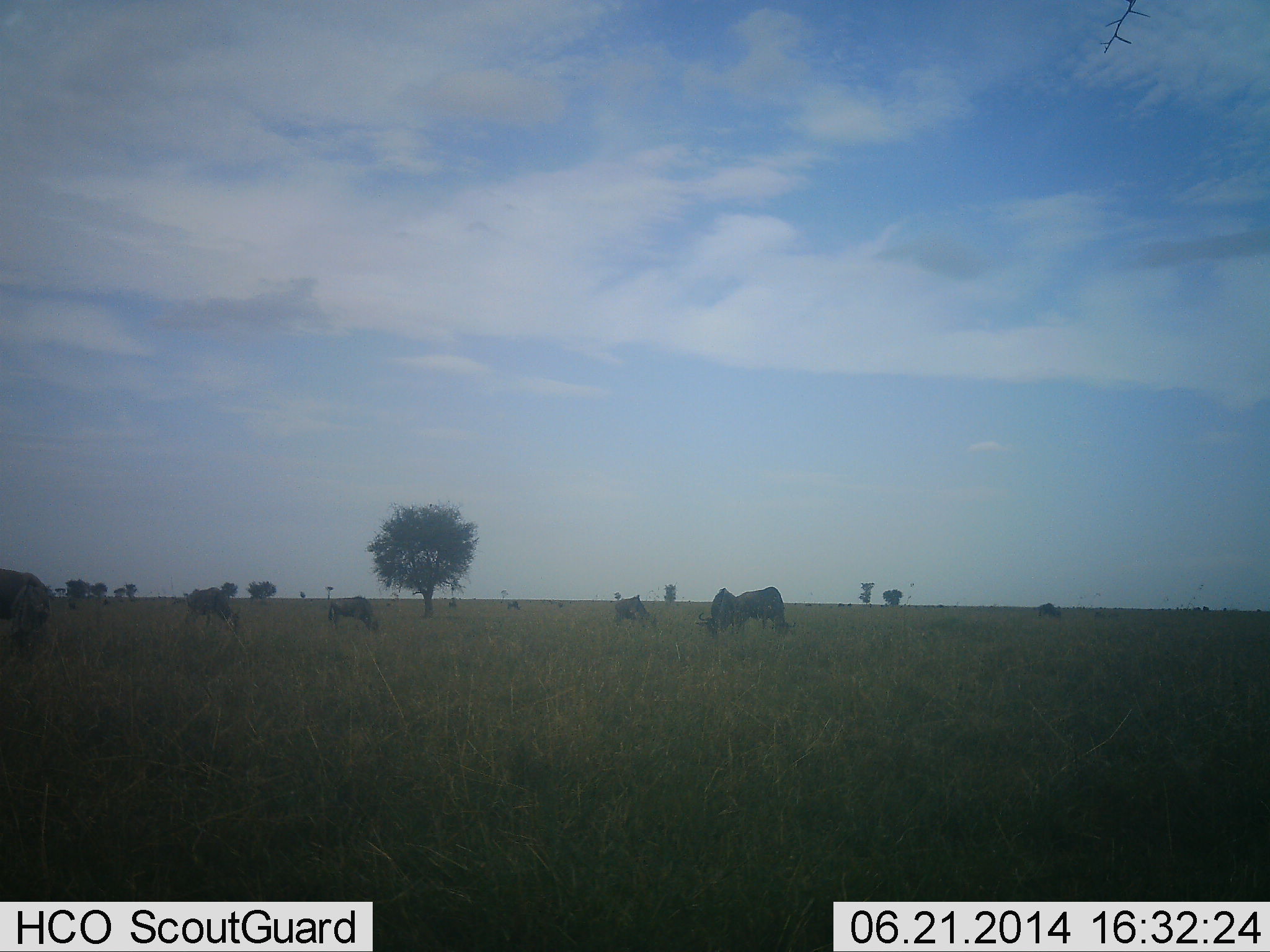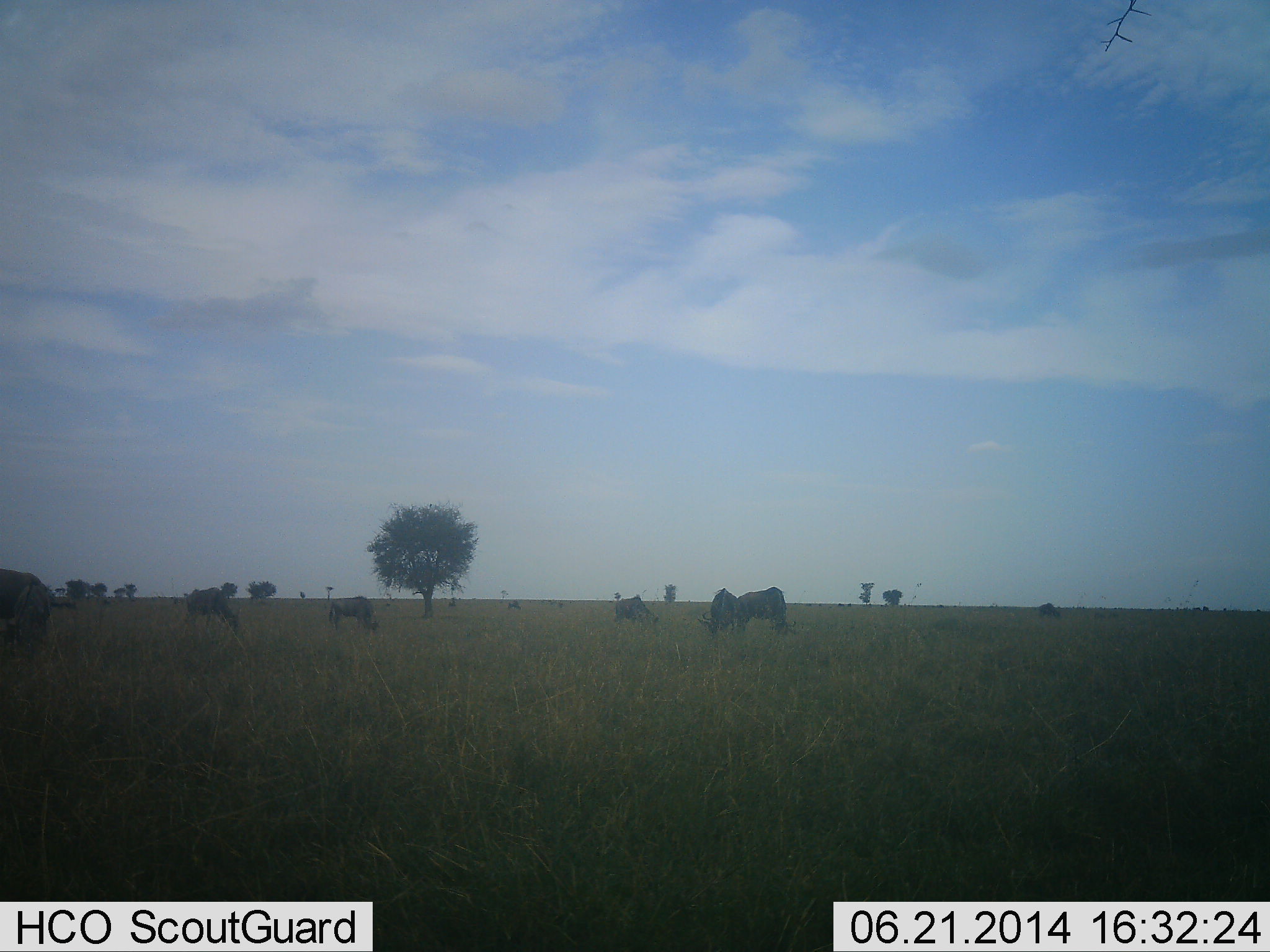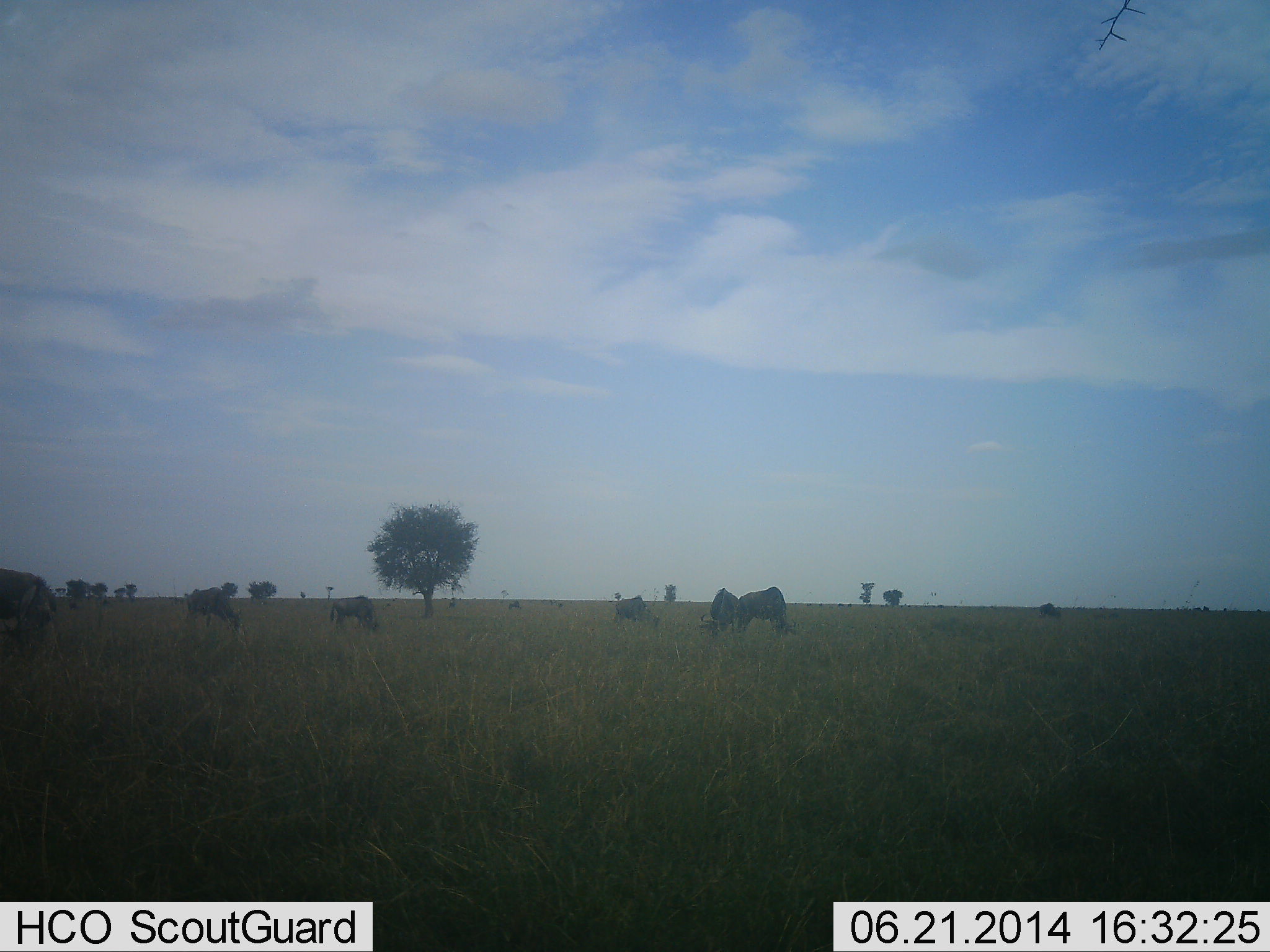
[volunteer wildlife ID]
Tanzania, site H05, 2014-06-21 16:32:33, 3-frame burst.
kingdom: Animalia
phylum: Chordata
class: Mammalia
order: Artiodactyla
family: Bovidae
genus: Connochaetes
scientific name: Connochaetes taurinus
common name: blue wildebeest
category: wildebeest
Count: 6.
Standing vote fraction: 27%.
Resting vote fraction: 0%.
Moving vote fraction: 9%.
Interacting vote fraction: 0%.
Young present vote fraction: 0%.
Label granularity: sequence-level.